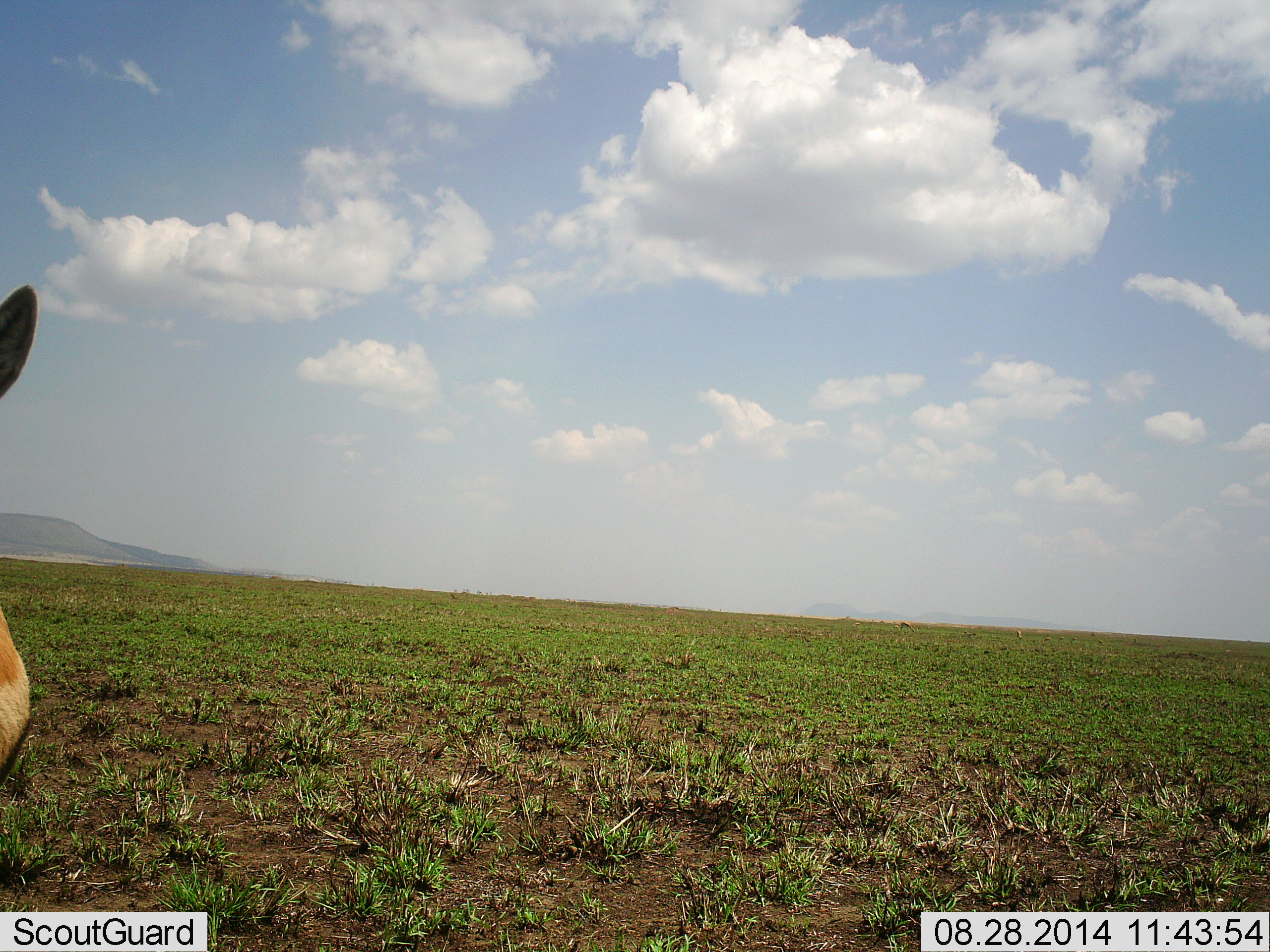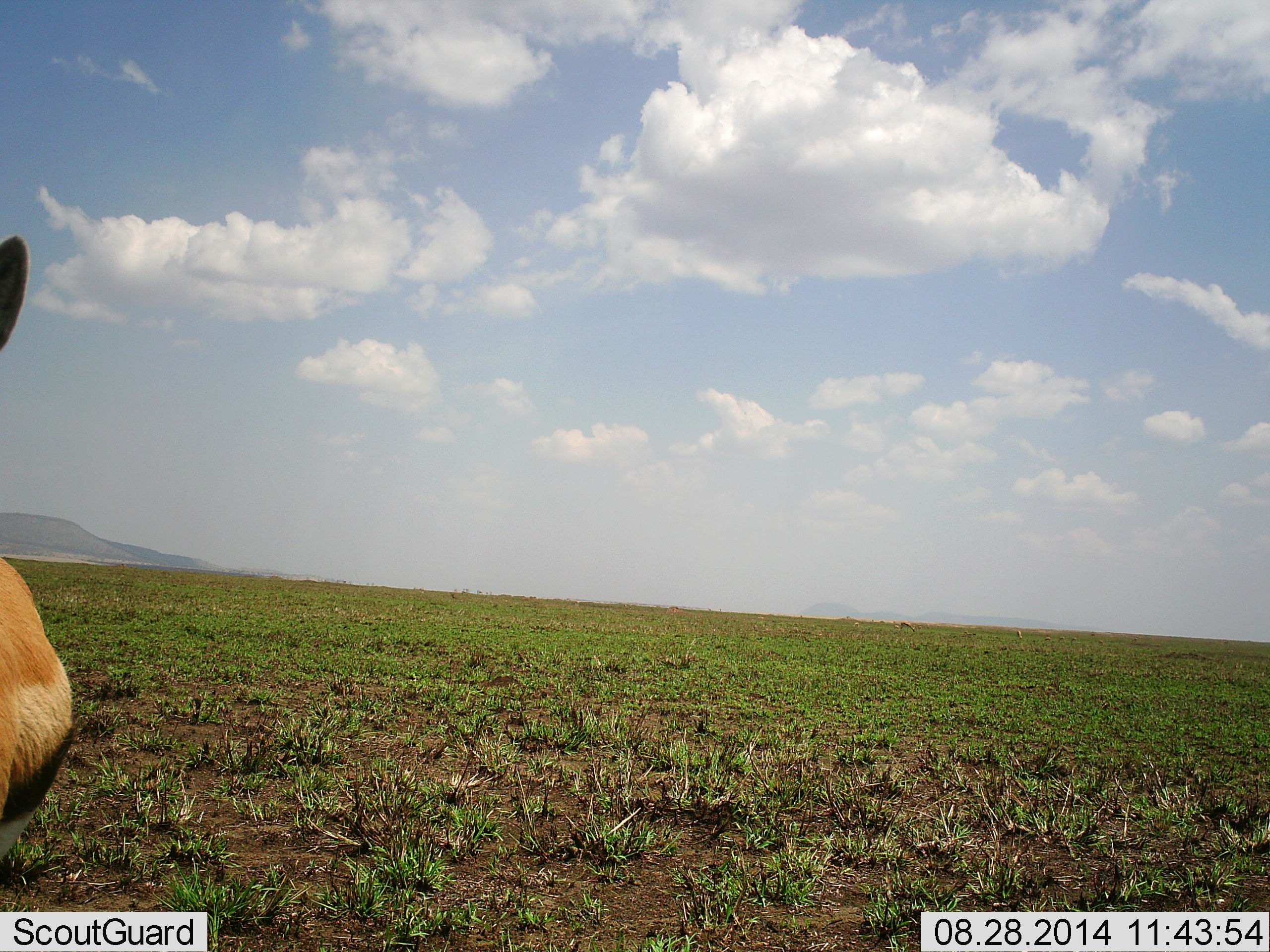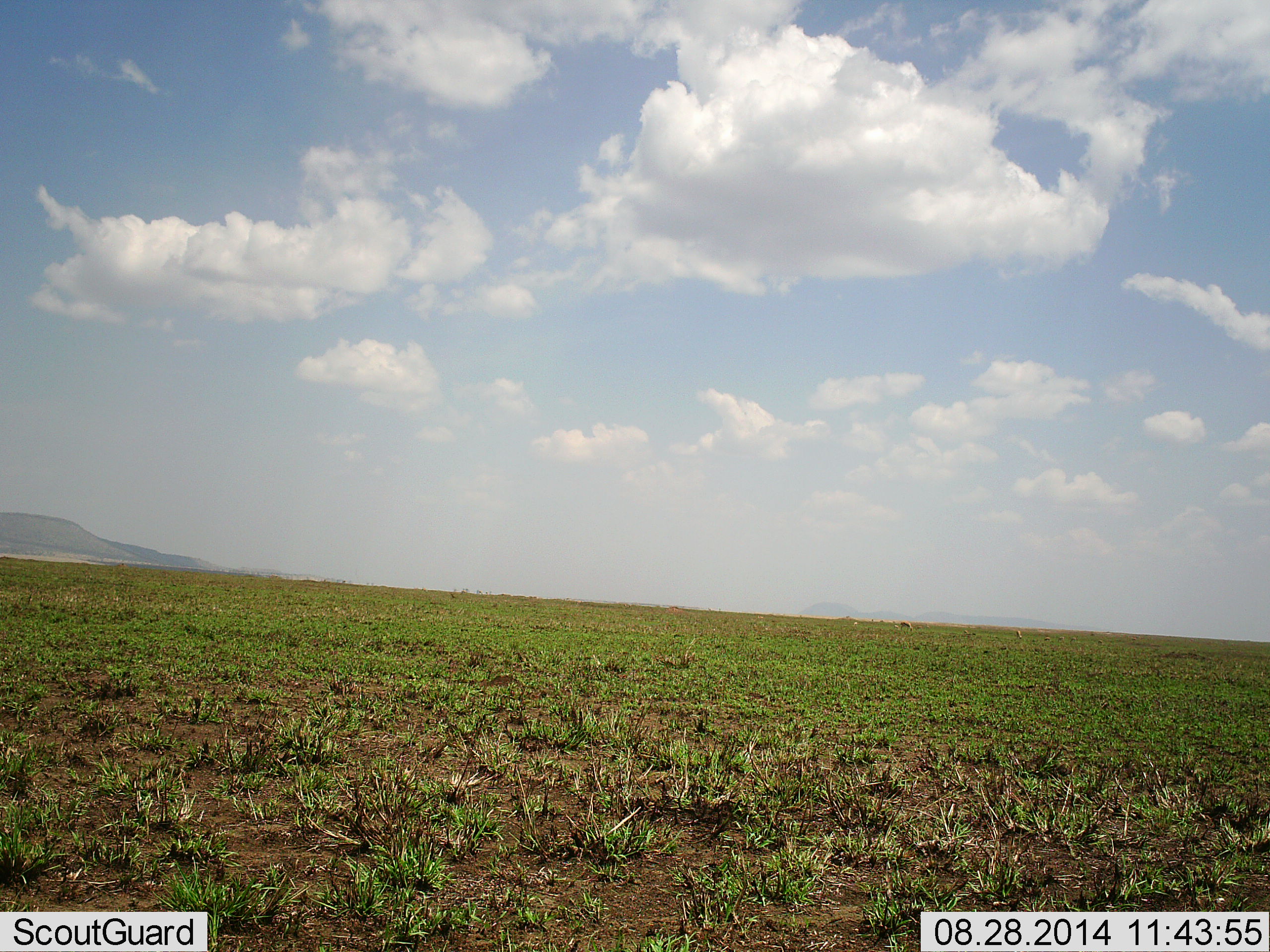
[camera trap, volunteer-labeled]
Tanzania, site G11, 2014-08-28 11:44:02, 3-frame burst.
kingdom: Animalia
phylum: Chordata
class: Mammalia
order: Artiodactyla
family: Bovidae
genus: Eudorcas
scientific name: Eudorcas thomsonii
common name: thomson's gazelle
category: gazellethomsons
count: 1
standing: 90%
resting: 0%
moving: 0%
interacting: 10%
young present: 0%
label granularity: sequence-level